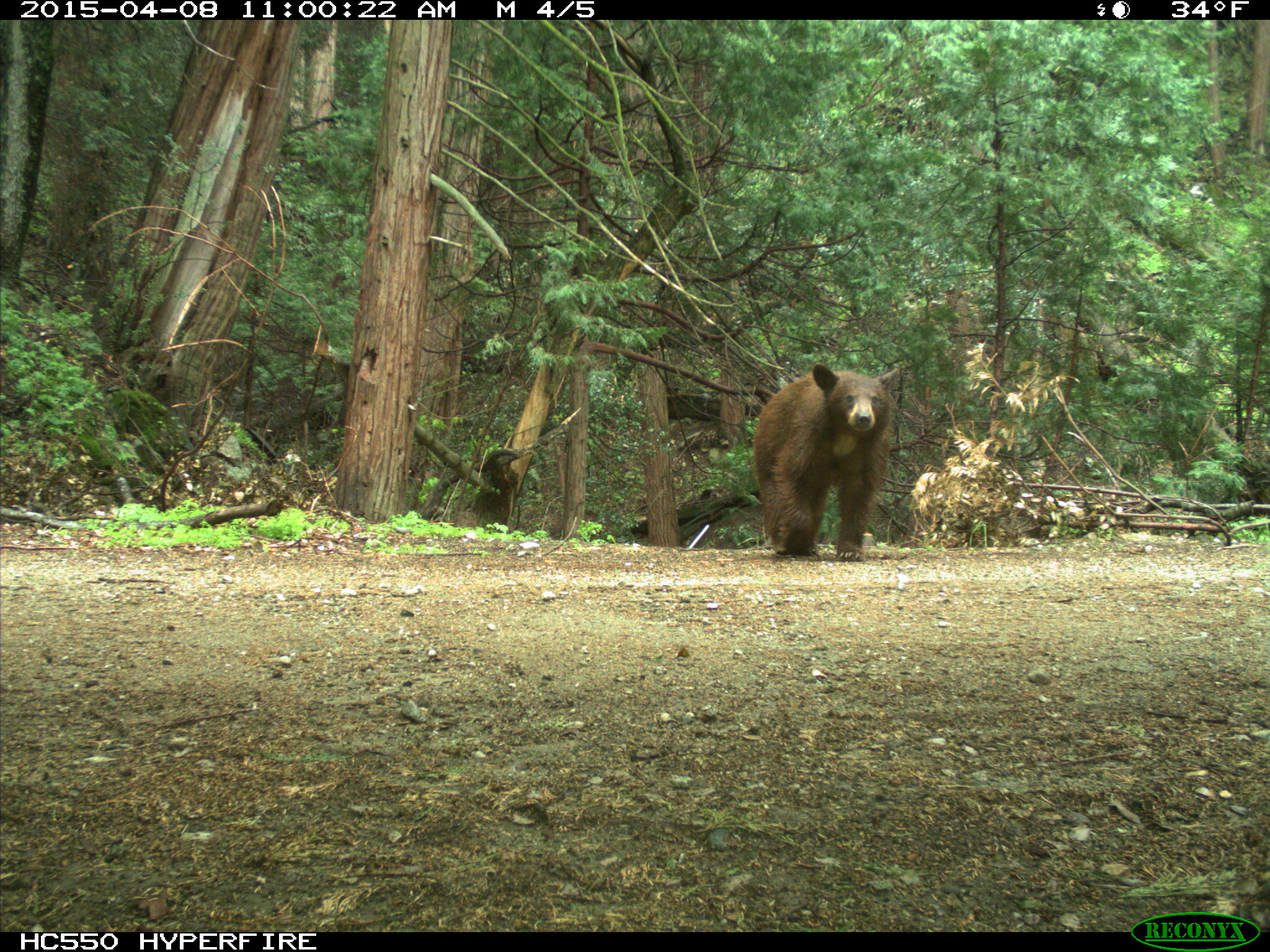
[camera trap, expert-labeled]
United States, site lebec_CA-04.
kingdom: Animalia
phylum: Chordata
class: Mammalia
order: Carnivora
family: Ursidae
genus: Ursus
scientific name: Ursus americanus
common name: american black bear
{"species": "Ursus americanus (american black bear)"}